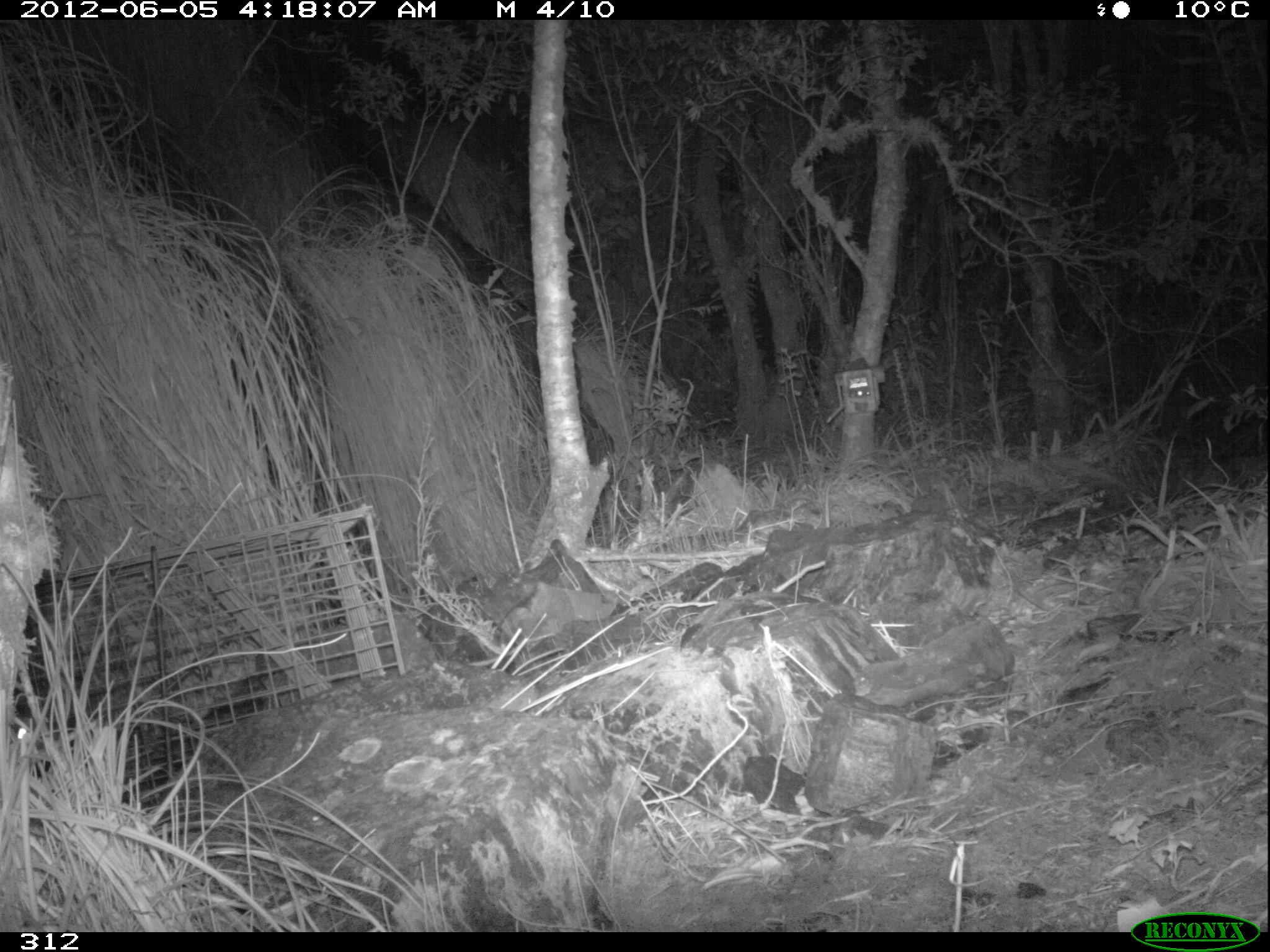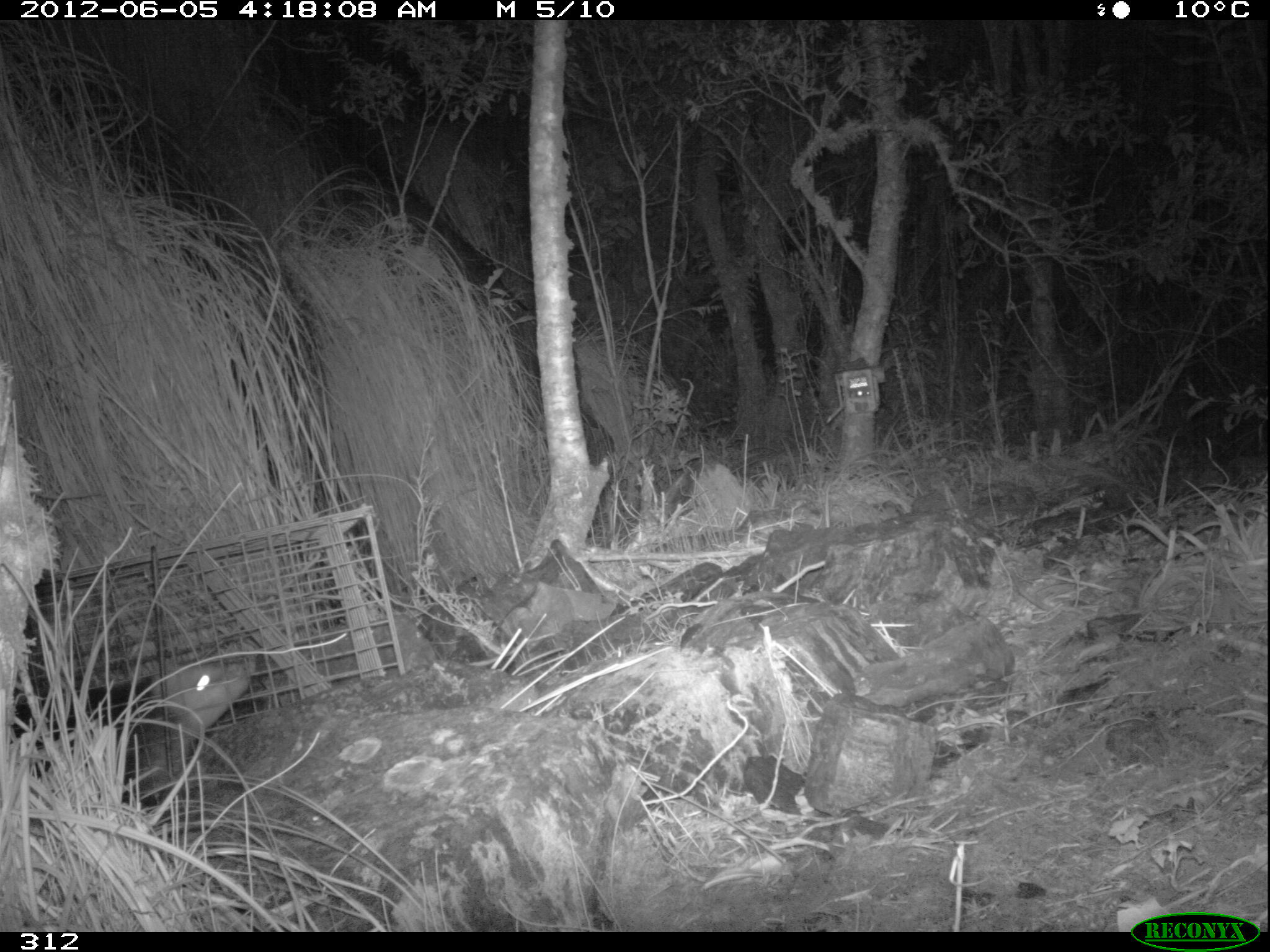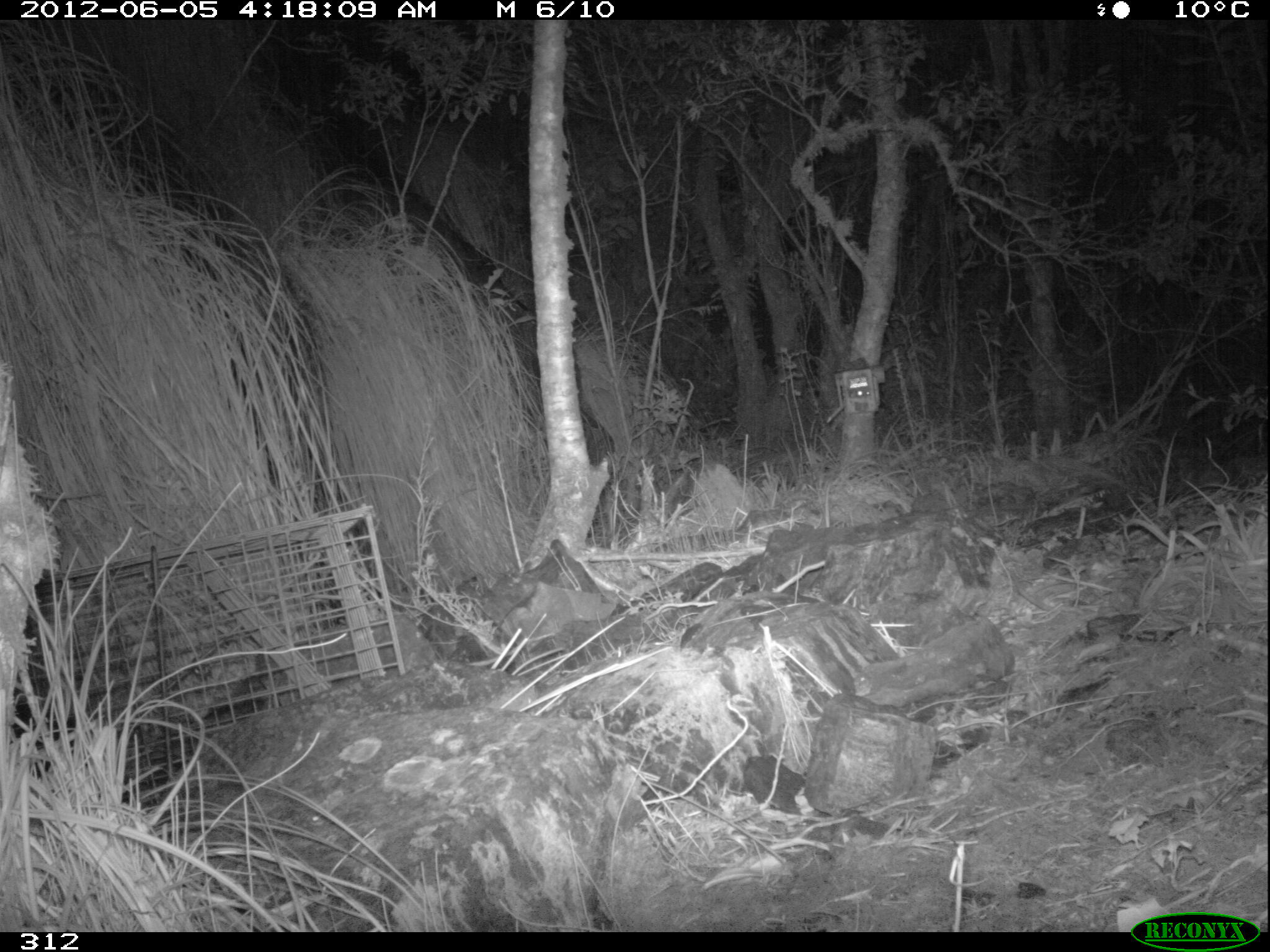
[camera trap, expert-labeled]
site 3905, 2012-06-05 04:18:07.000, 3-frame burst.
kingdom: Animalia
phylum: Chordata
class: Mammalia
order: Didelphimorphia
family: Didelphidae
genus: Didelphis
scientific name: Didelphis pernigra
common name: andean white-eared opossum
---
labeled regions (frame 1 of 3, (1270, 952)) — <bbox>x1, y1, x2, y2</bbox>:
didelphis pernigra: <bbox>0, 677, 141, 772</bbox>